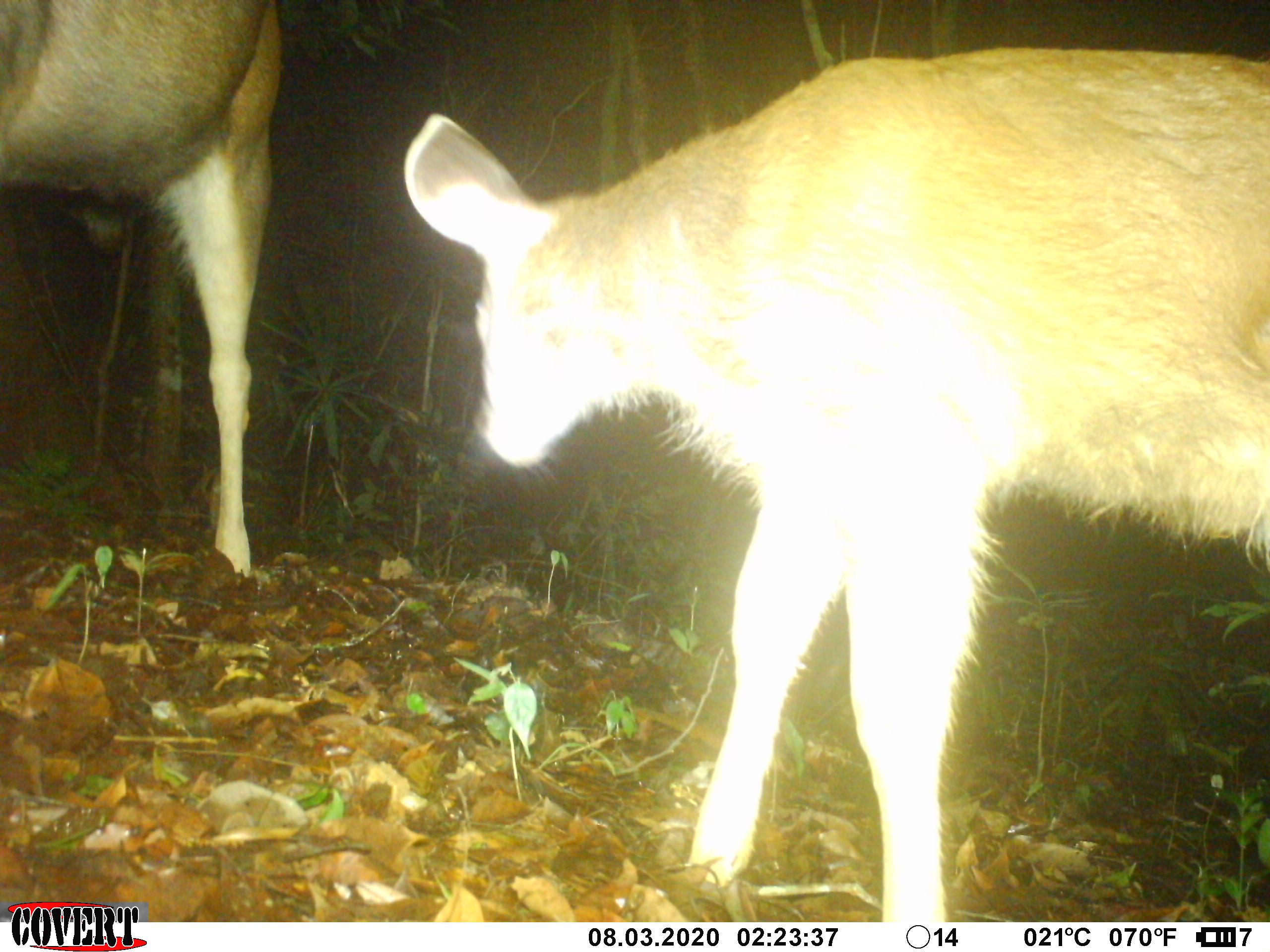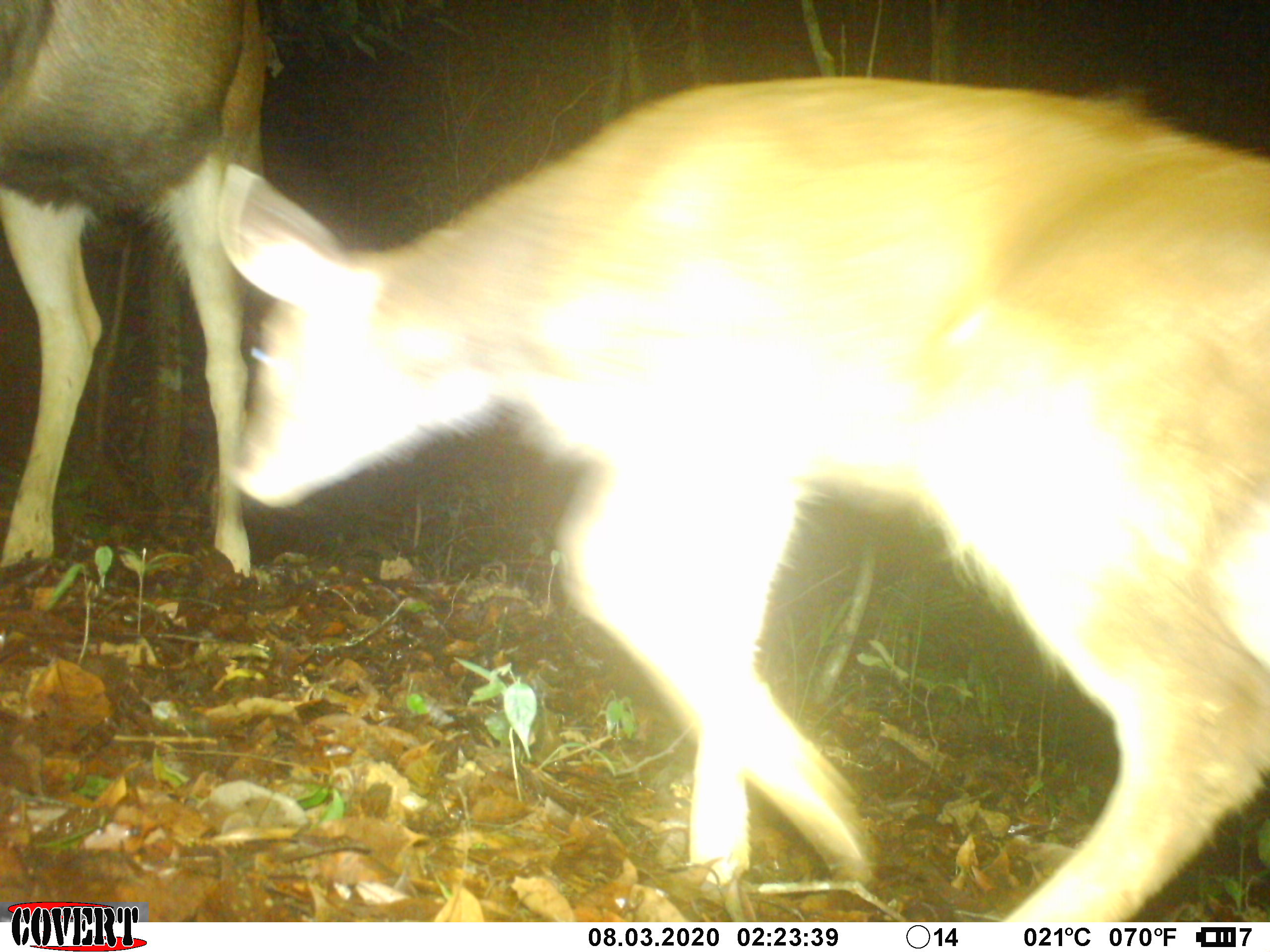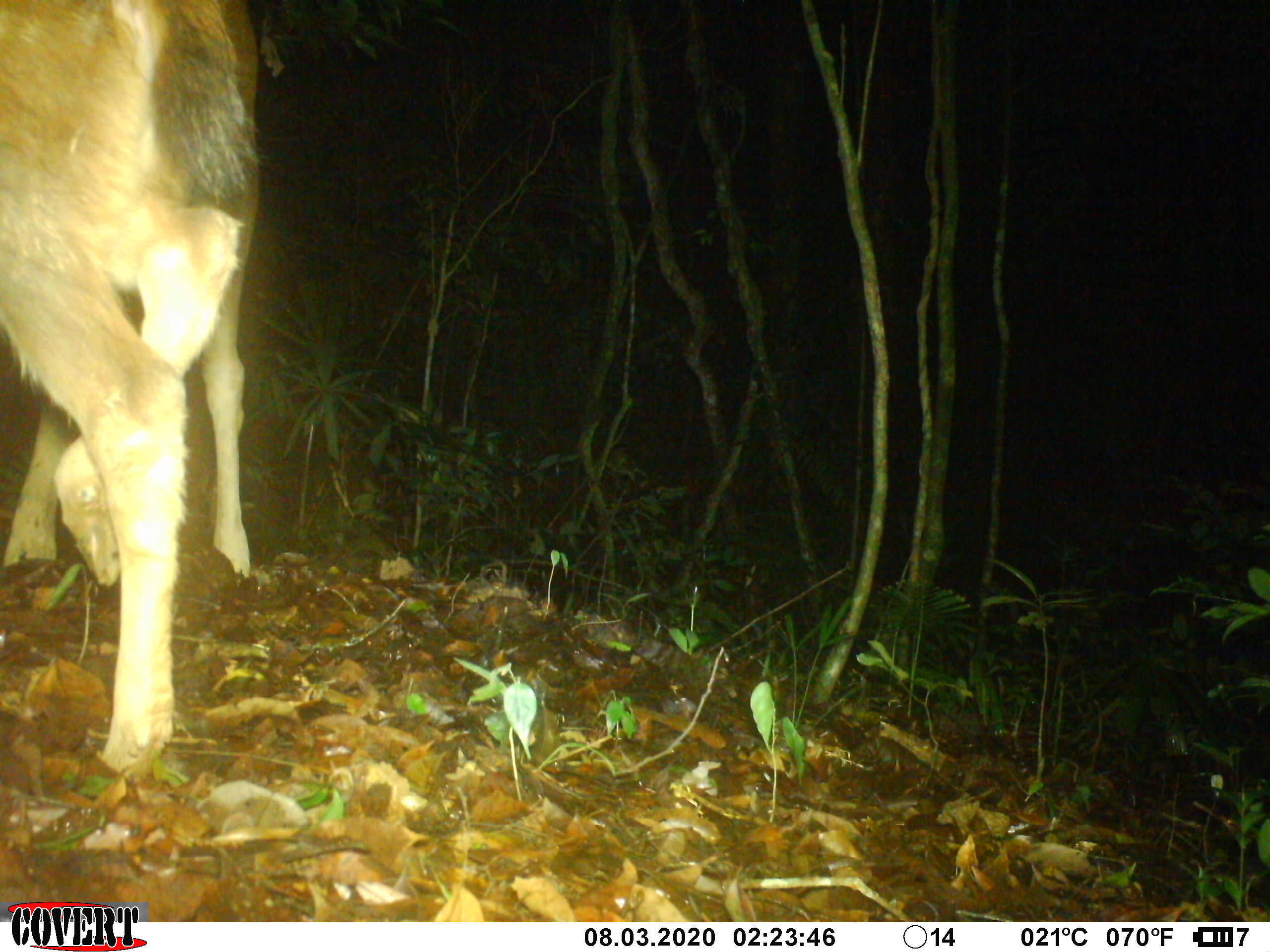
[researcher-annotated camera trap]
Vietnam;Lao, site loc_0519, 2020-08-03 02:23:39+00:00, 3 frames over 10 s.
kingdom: Animalia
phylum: Chordata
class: Mammalia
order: Artiodactyla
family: Cervidae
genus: Rusa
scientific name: Rusa unicolor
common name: sambar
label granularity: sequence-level